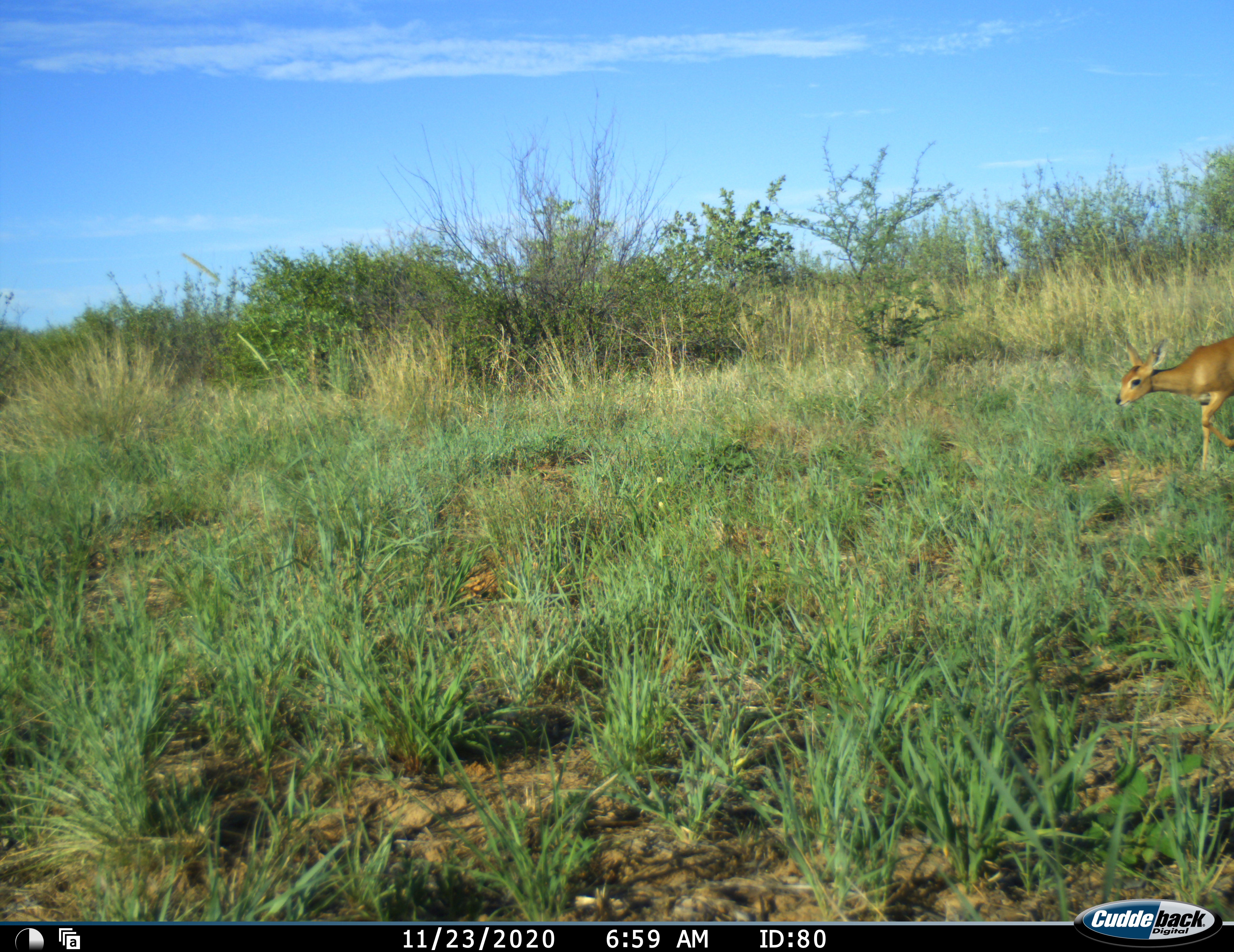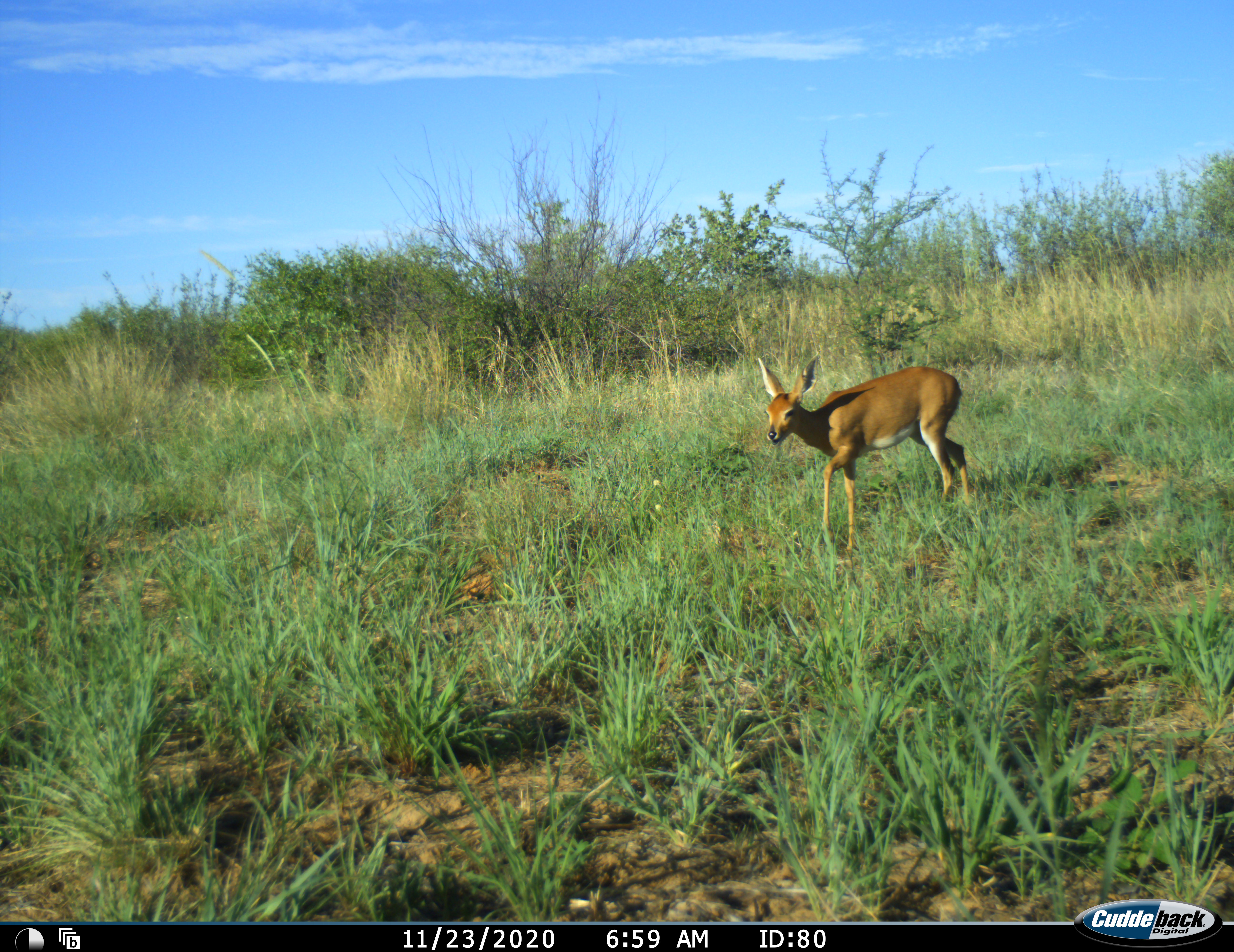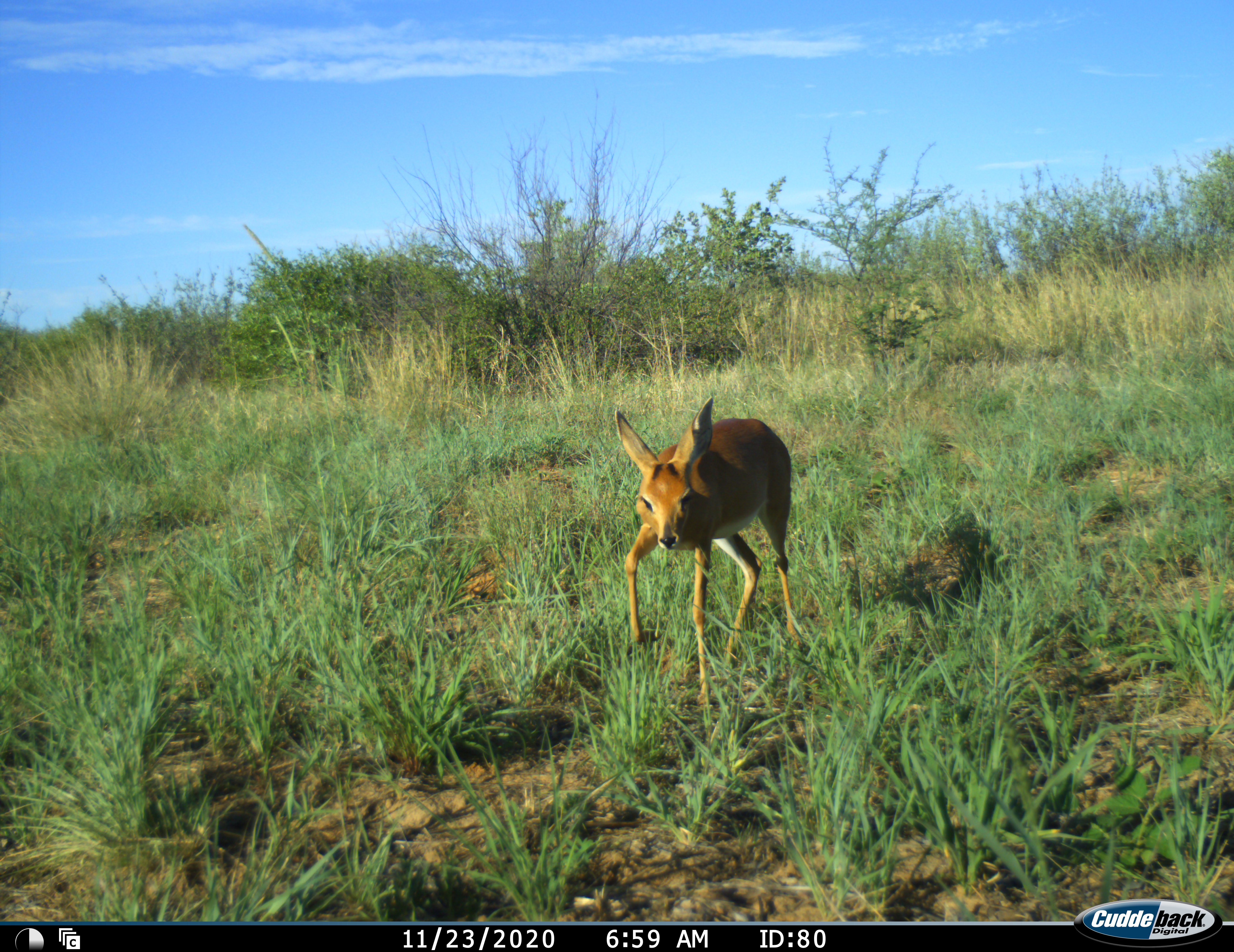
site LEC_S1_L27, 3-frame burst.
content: unidentified animal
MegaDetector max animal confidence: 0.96